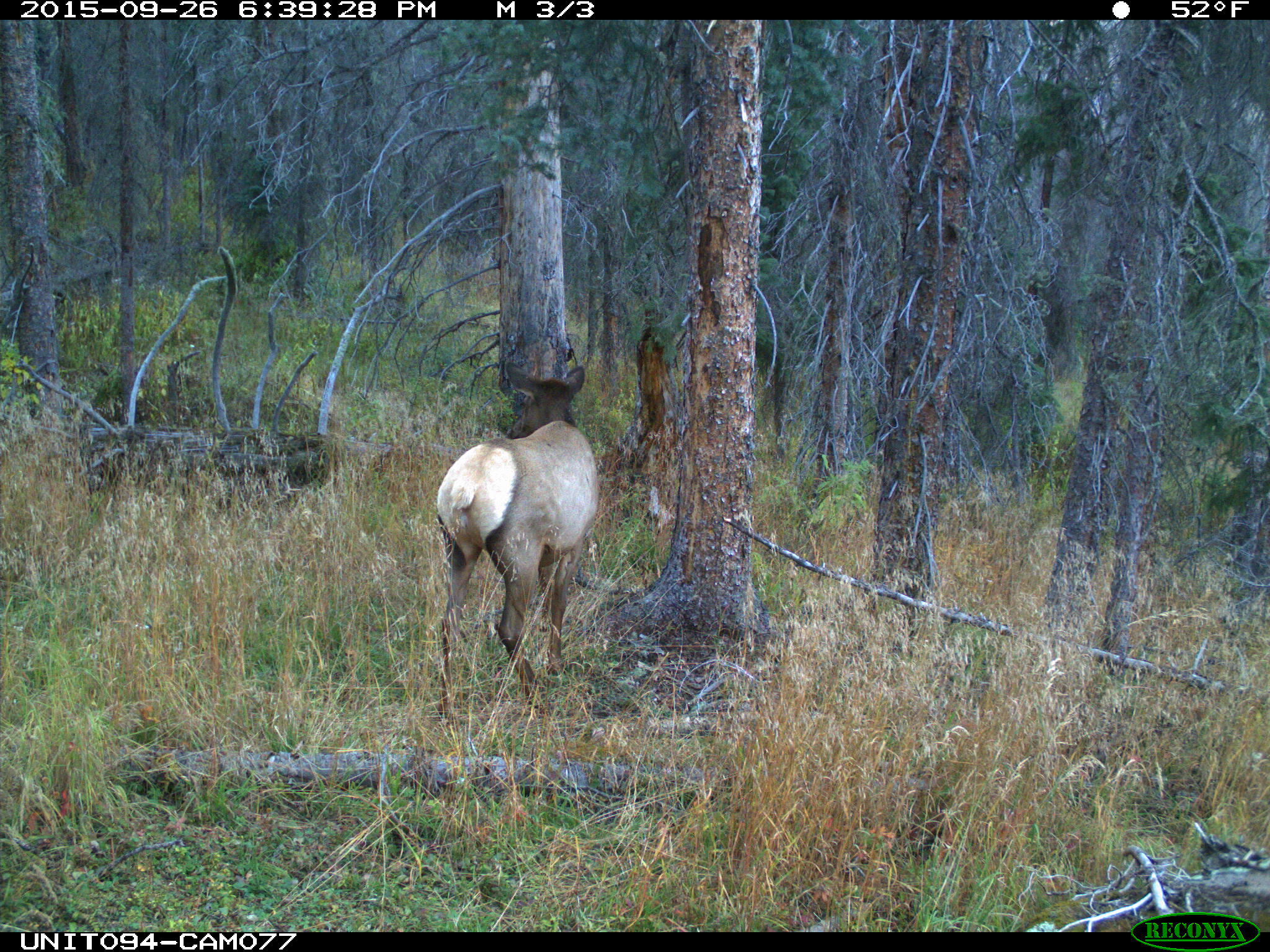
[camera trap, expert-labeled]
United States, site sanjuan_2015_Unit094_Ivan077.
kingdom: Animalia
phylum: Chordata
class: Mammalia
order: Artiodactyla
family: Cervidae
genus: Cervus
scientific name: Cervus elaphus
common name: red deer